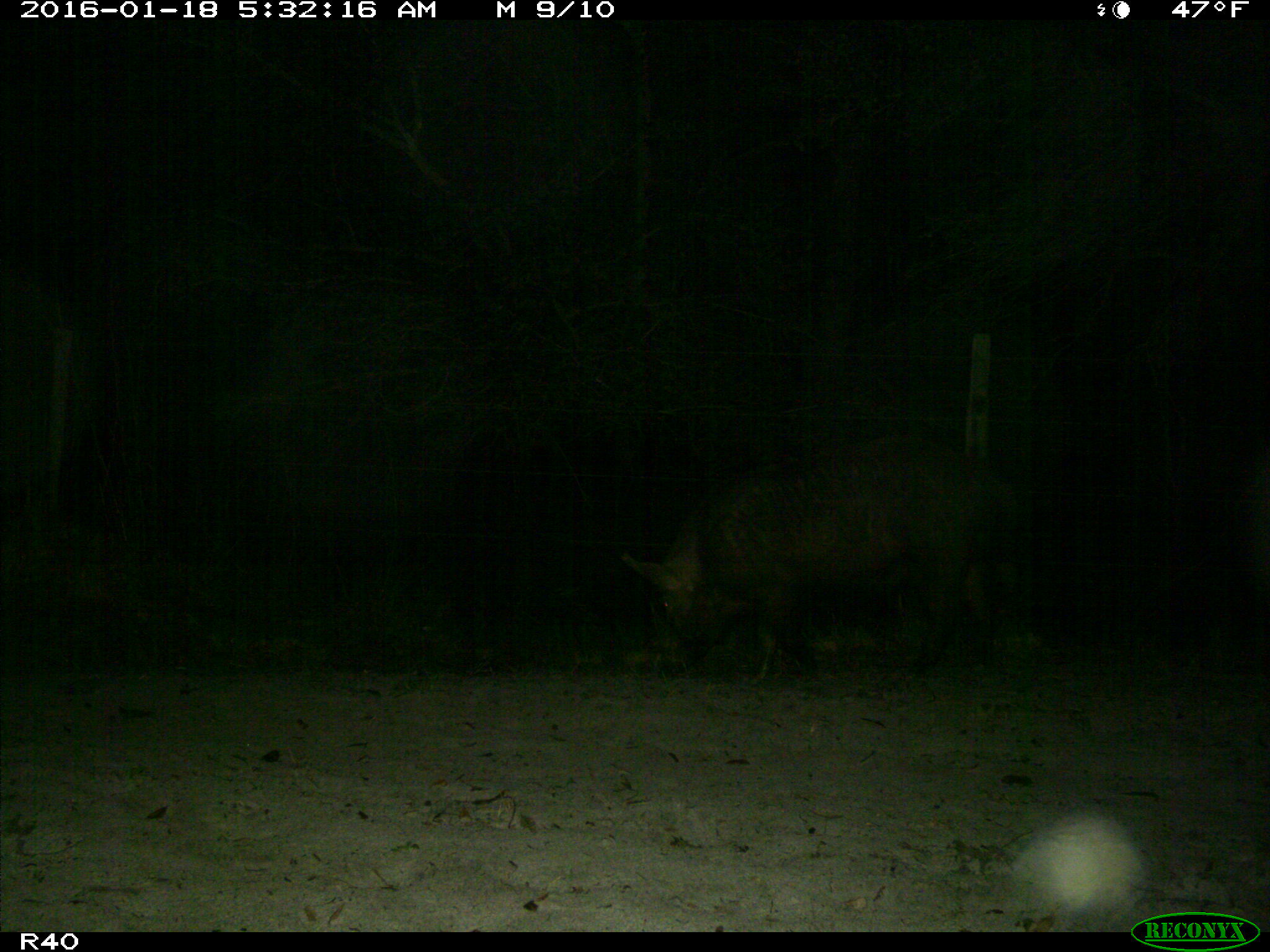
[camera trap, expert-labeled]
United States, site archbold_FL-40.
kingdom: Animalia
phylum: Chordata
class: Mammalia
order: Artiodactyla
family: Suidae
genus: Sus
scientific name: Sus scrofa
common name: wild boar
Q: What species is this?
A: Sus scrofa (wild boar).